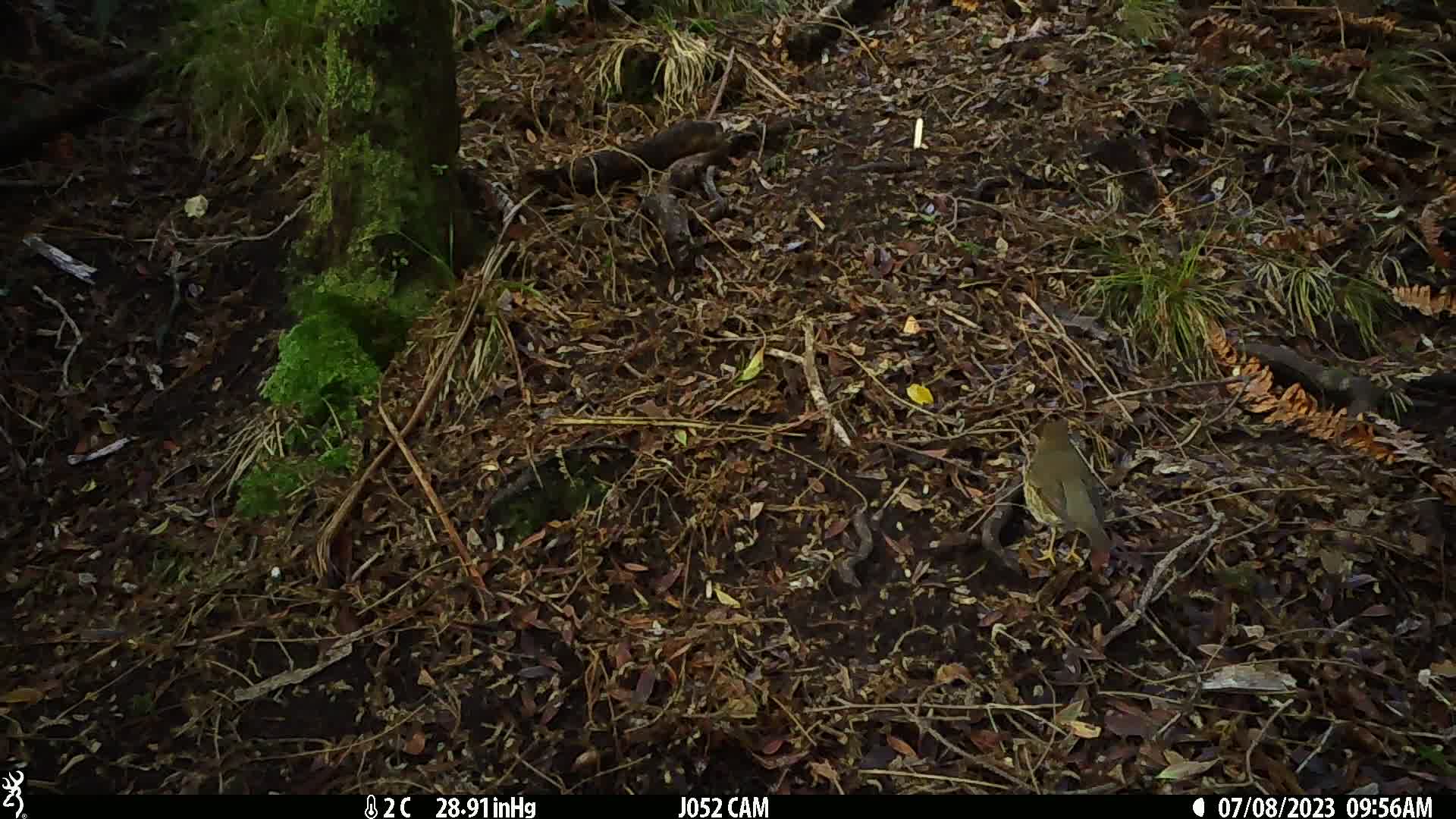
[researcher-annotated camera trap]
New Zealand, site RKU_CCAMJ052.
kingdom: Animalia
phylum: Chordata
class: Aves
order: Passeriformes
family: Turdidae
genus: Turdus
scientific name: Turdus philomelos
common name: song thrush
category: thrush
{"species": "thrush (song thrush) (Turdus philomelos)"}